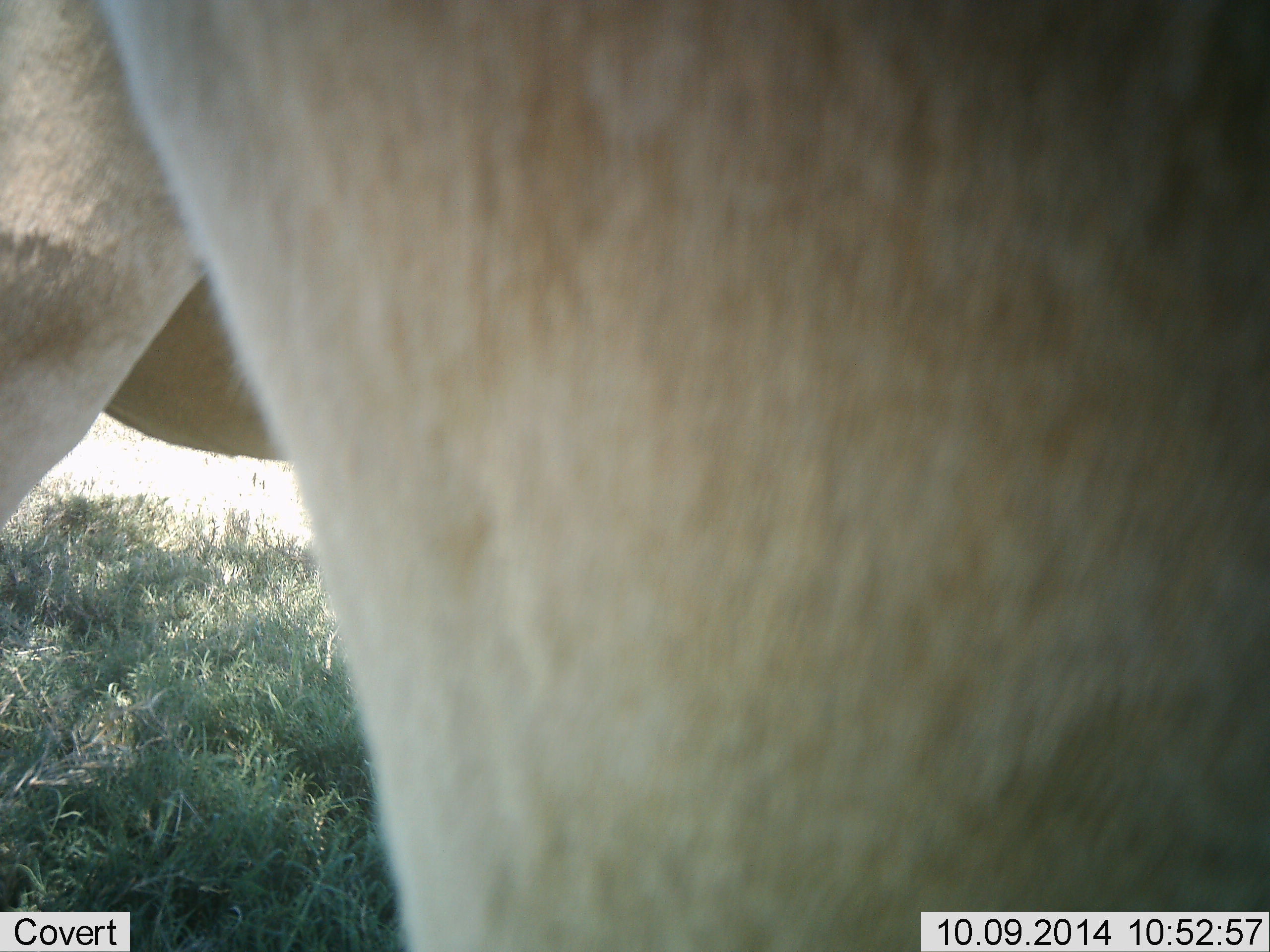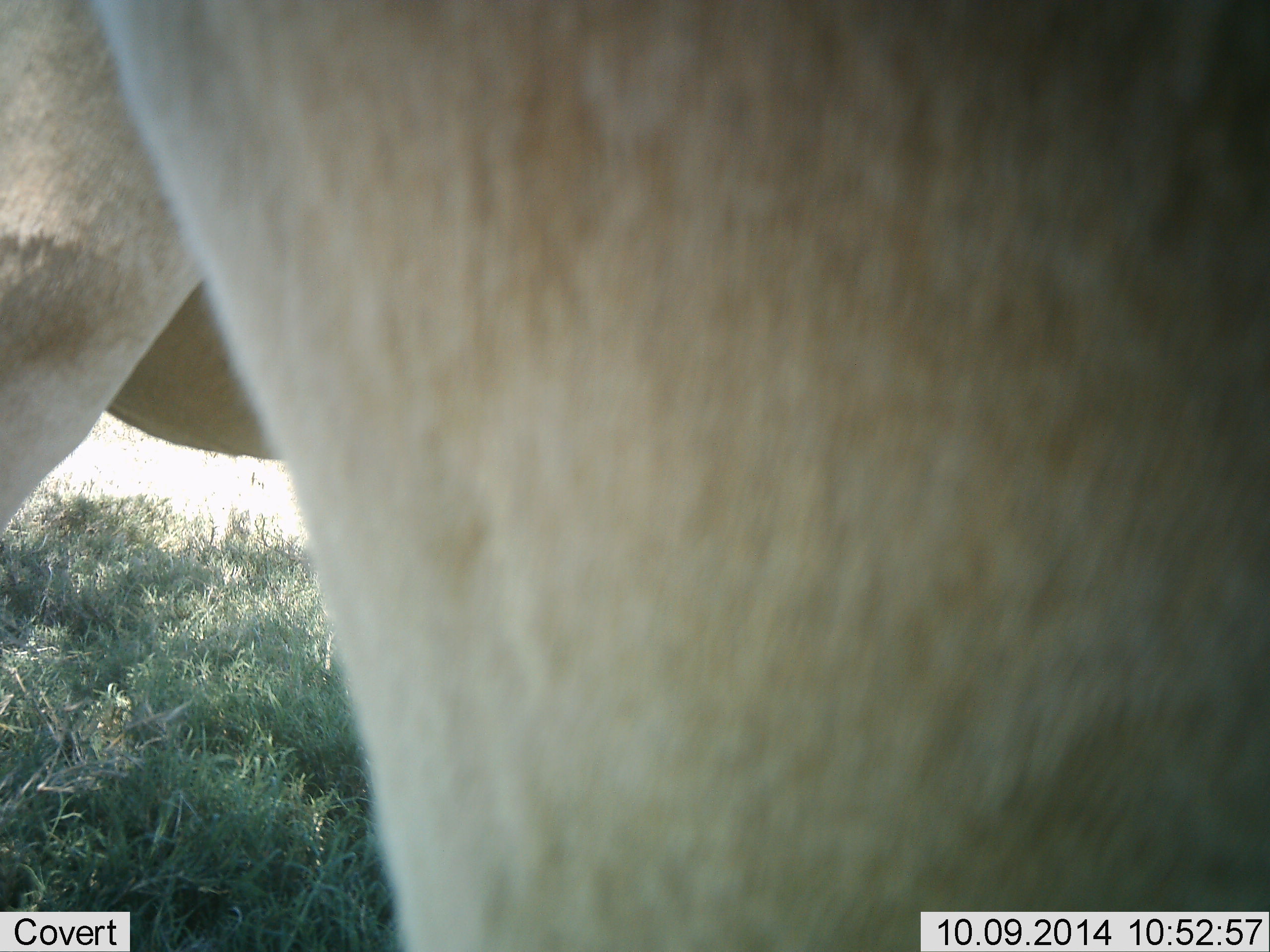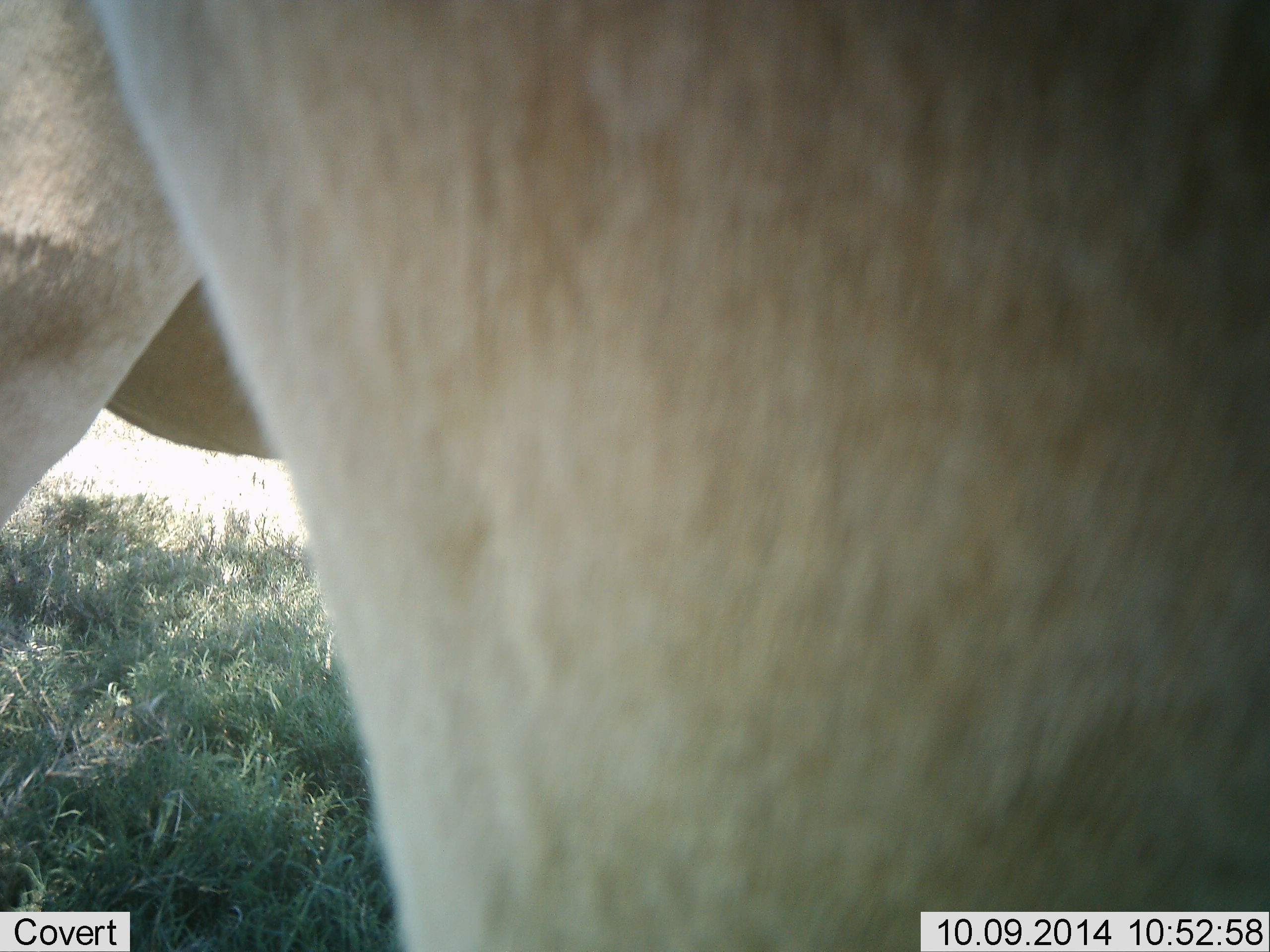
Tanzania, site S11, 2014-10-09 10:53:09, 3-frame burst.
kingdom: Animalia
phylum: Chordata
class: Mammalia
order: Artiodactyla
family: Bovidae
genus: Alcelaphus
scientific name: Alcelaphus buselaphus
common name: hartebeest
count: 1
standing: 100%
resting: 0%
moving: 0%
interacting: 0%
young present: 0%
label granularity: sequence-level